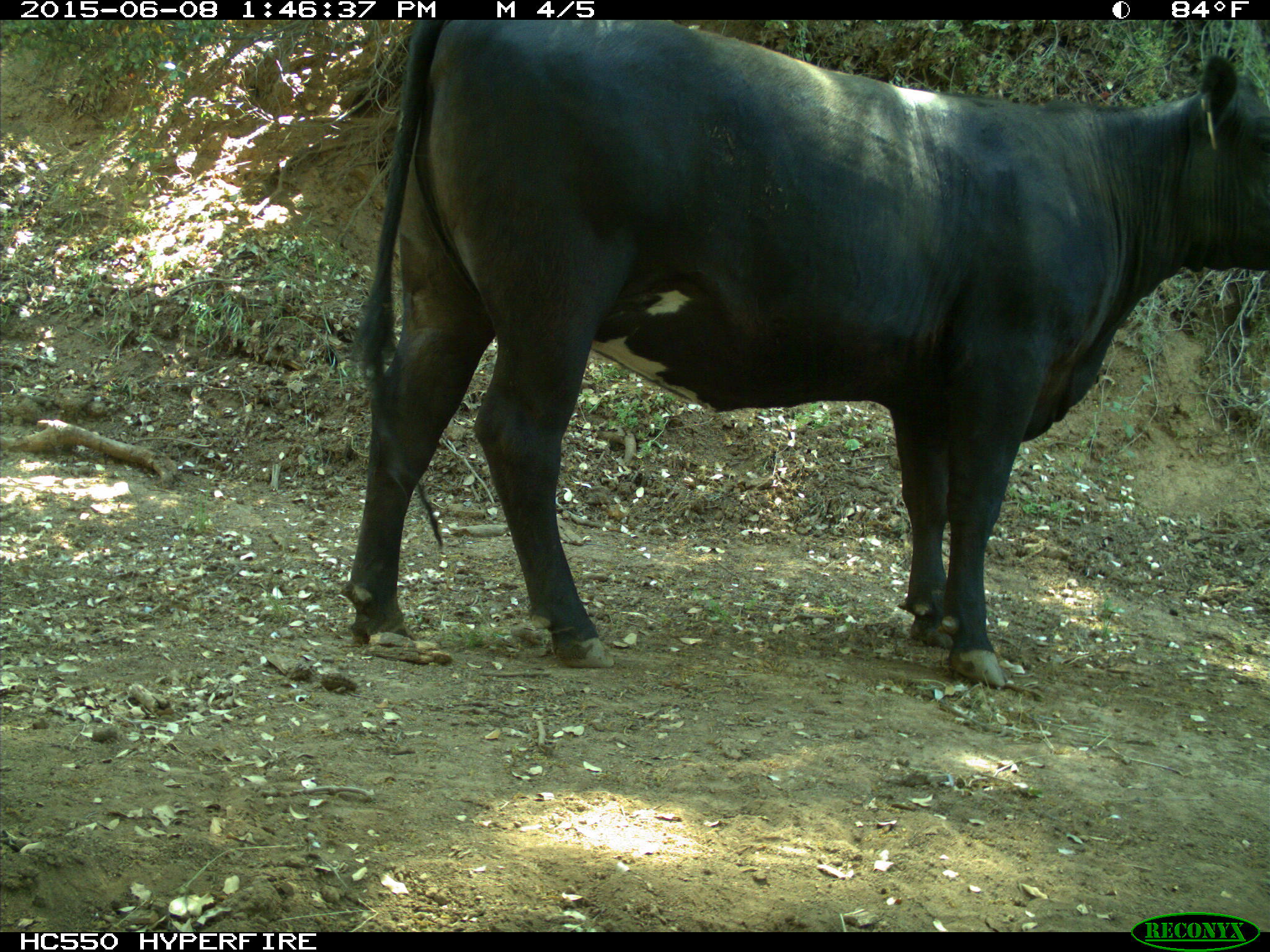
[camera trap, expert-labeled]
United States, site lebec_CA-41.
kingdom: Animalia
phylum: Chordata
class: Mammalia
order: Artiodactyla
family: Bovidae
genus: Bos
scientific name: Bos taurus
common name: domestic cow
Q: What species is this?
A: Bos taurus (domestic cow).